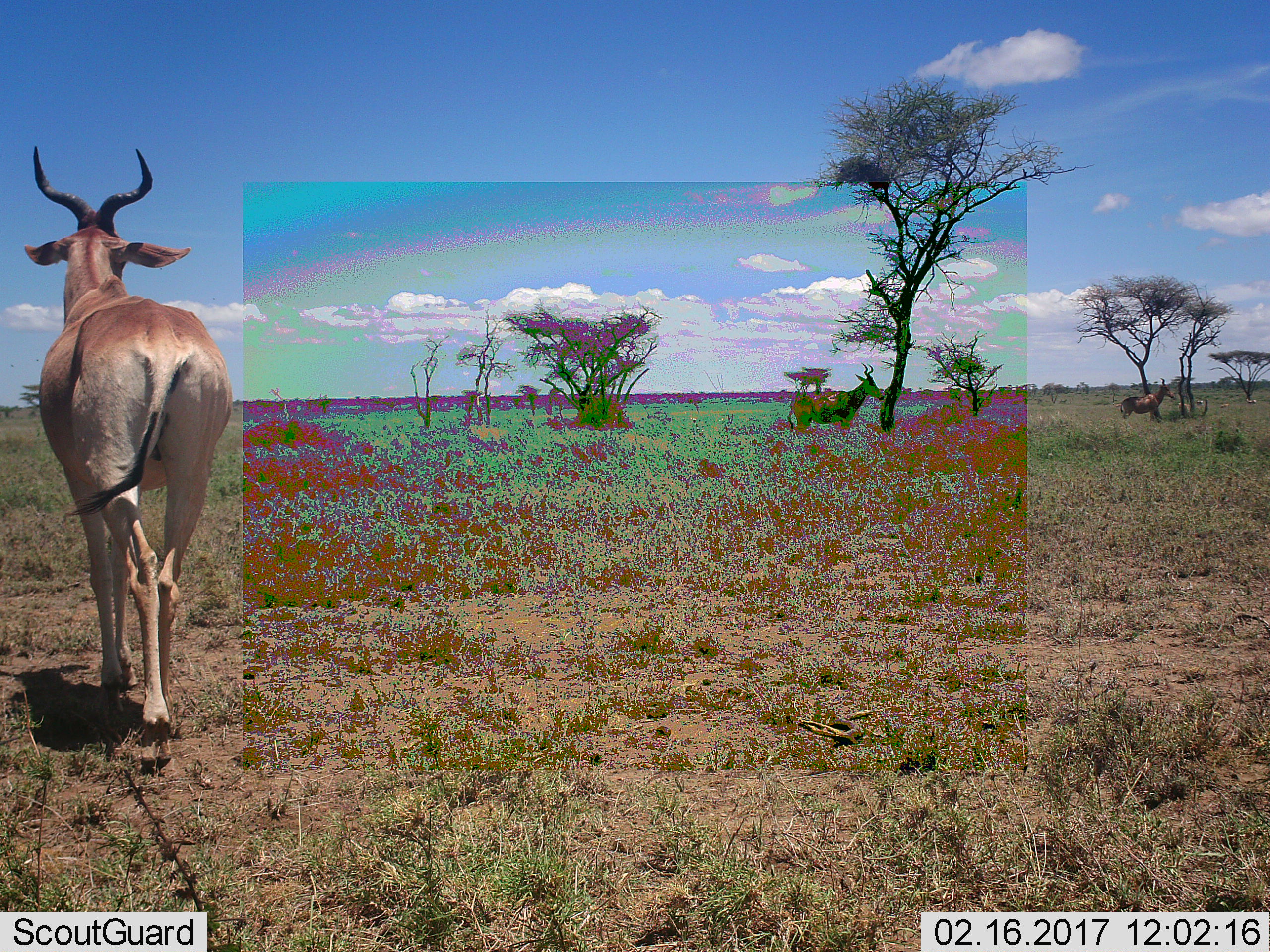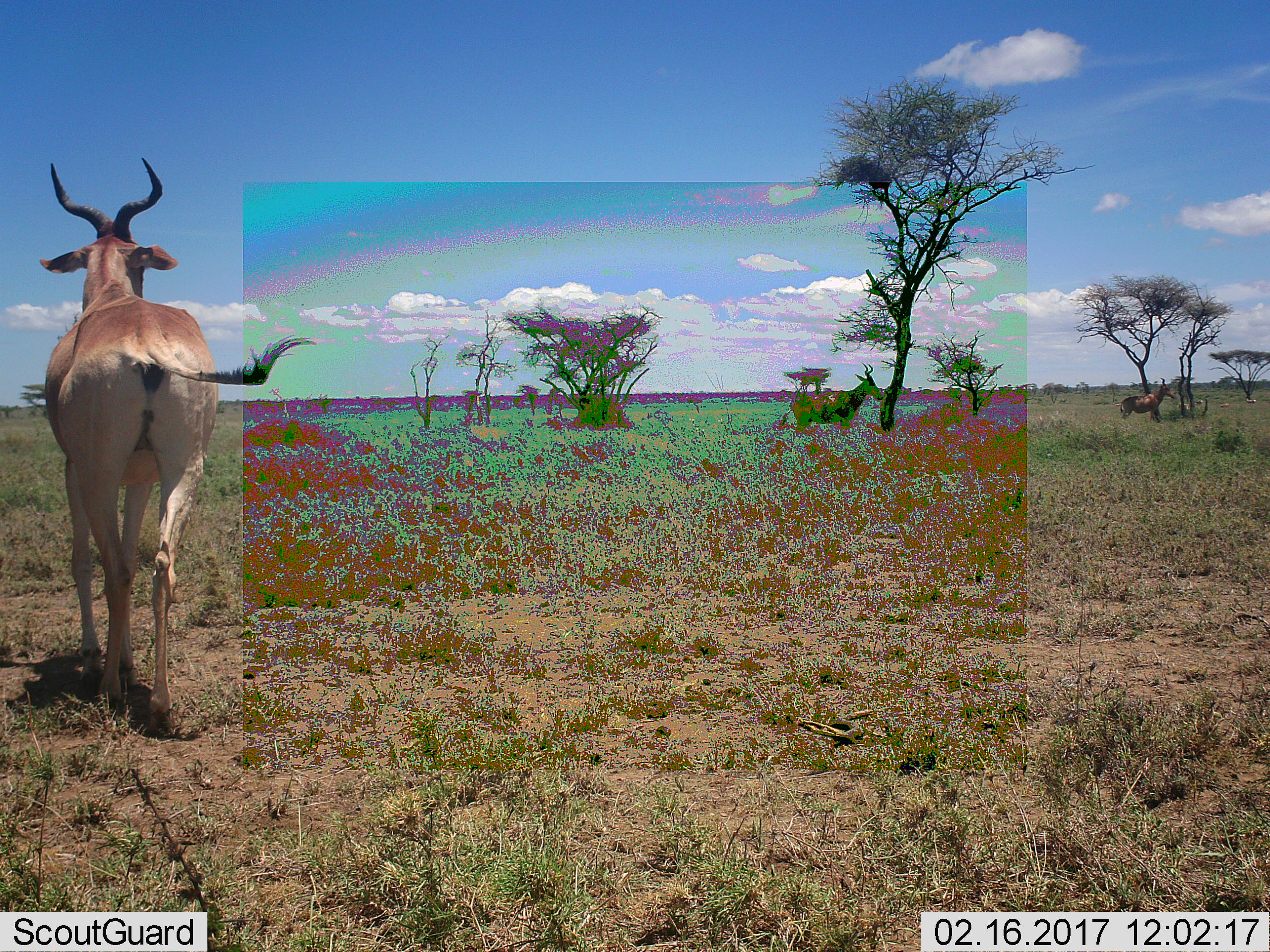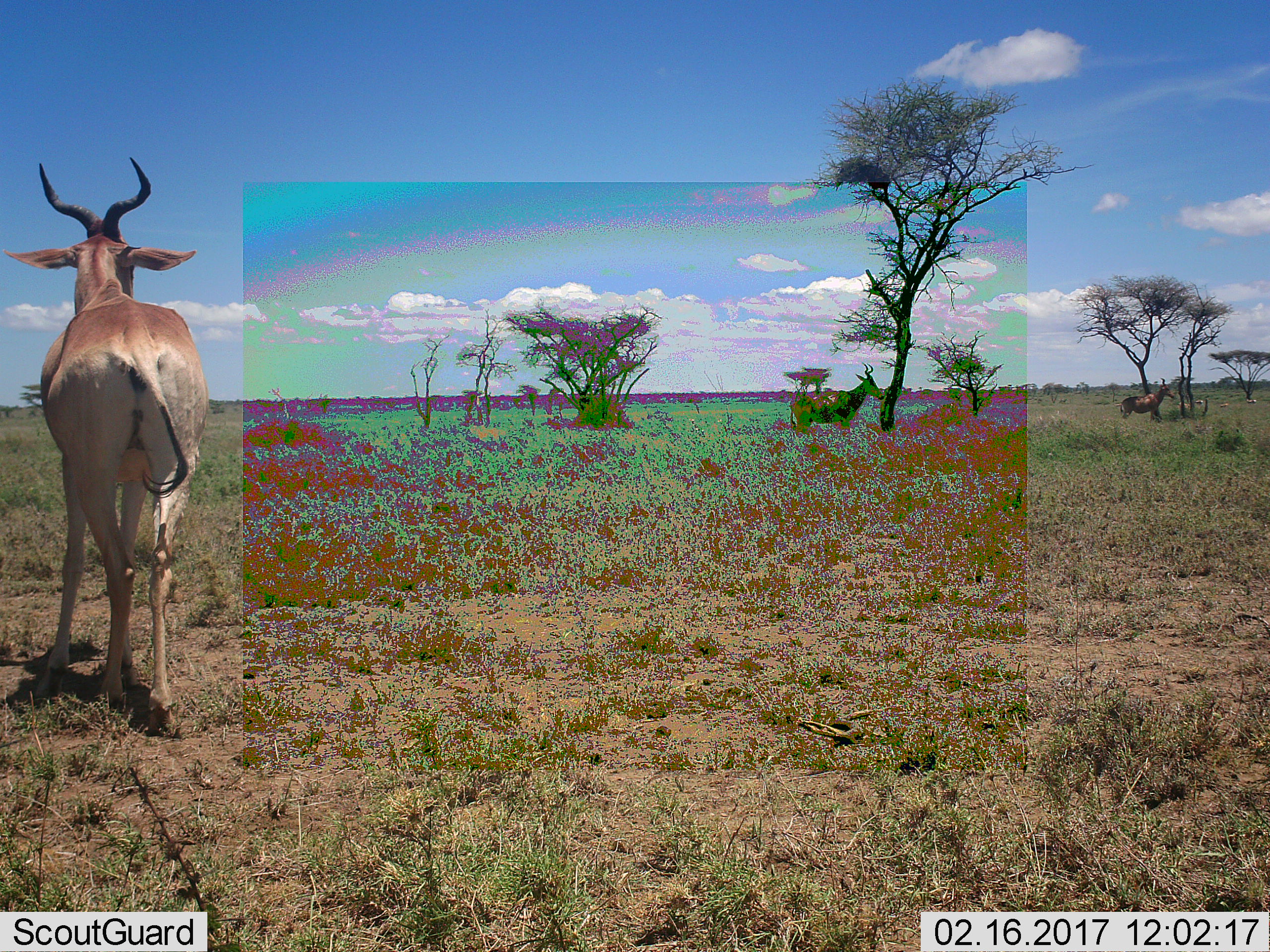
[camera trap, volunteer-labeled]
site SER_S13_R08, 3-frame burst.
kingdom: Animalia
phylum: Chordata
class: Mammalia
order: Artiodactyla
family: Bovidae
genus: Alcelaphus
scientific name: Alcelaphus buselaphus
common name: hartebeest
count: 3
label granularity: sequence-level